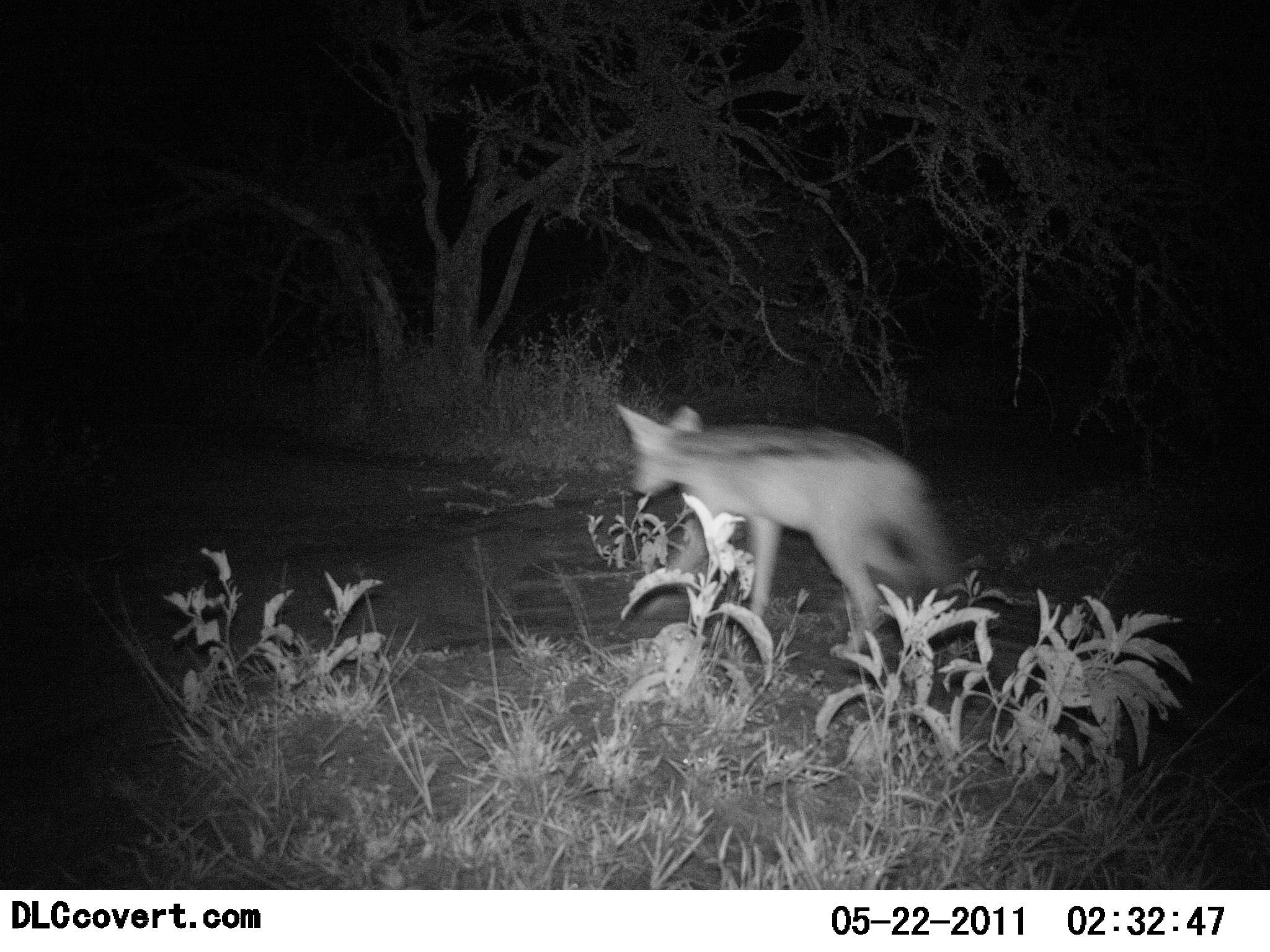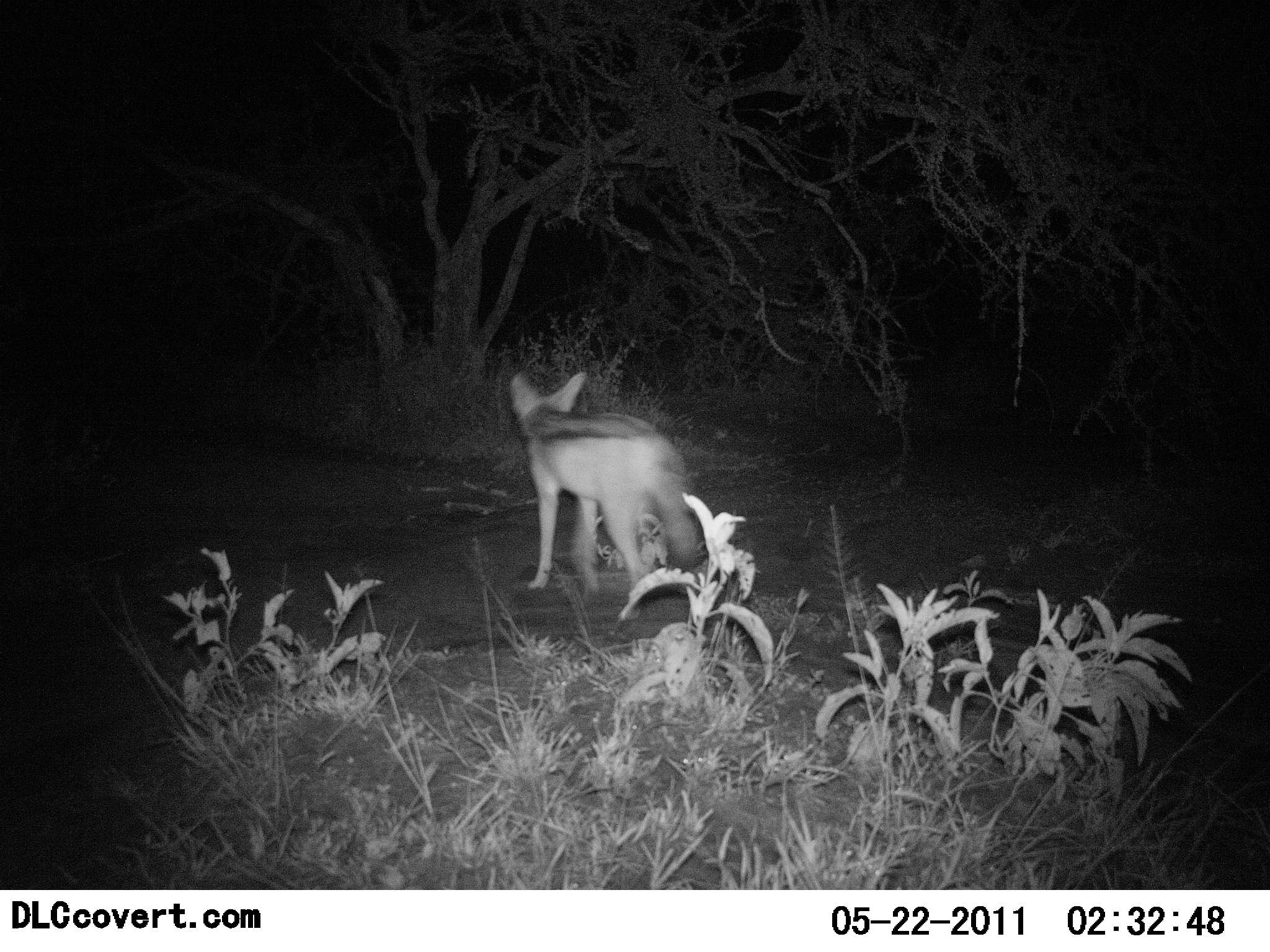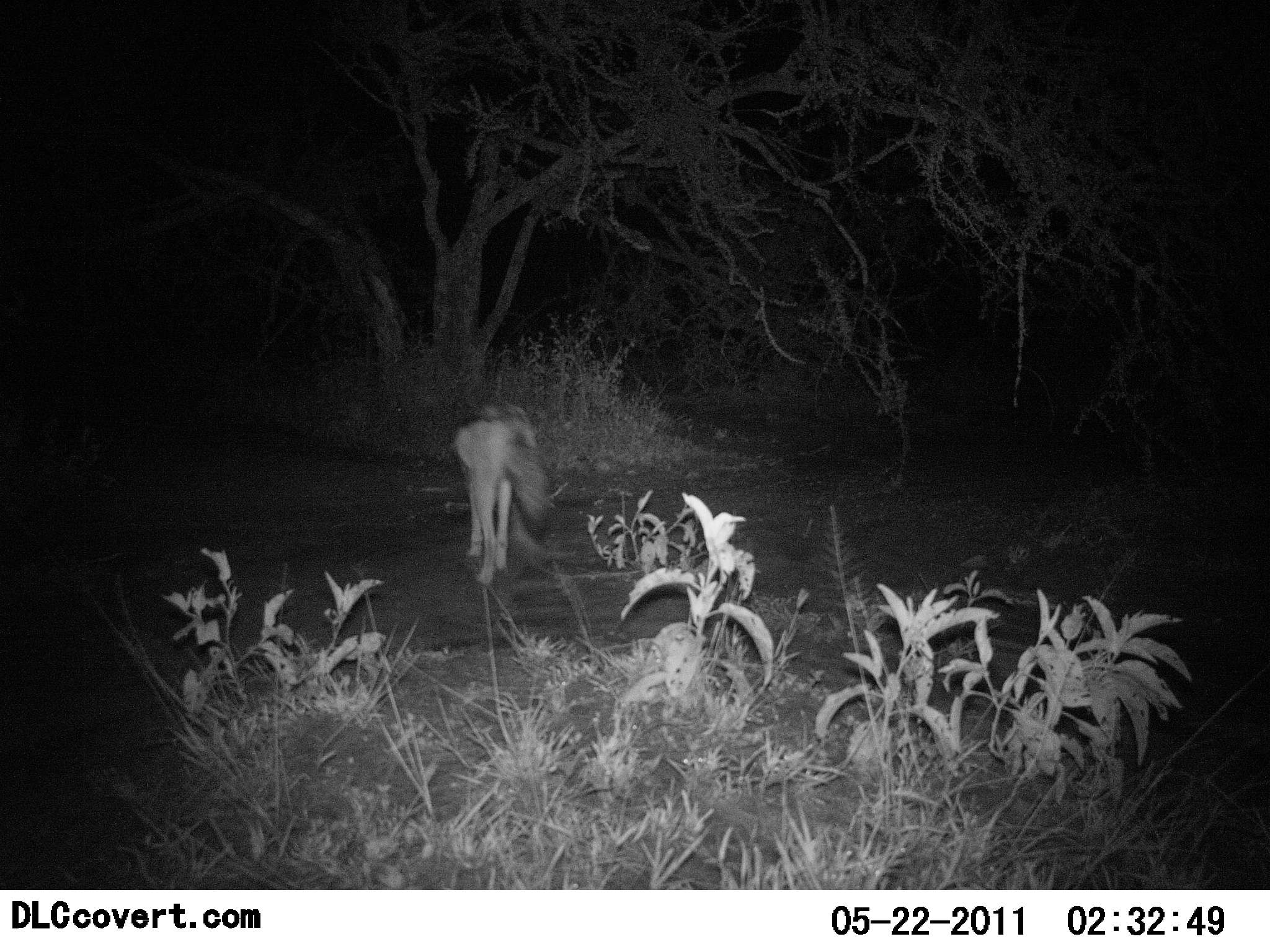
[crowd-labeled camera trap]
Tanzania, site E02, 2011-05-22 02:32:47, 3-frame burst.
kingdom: Animalia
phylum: Chordata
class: Mammalia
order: Carnivora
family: Canidae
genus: Lupulella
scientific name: Lupulella mesomelas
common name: black-backed jackal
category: jackal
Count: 1.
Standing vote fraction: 8%.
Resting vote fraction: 0%.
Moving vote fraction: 100%.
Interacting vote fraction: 0%.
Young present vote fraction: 0%.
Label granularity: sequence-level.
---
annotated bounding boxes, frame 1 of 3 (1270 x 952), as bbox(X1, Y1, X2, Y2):
animal: bbox(614, 402, 950, 658)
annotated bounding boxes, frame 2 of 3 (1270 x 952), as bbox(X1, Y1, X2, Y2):
animal: bbox(507, 373, 700, 622)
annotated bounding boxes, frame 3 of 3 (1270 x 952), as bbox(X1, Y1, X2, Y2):
animal: bbox(451, 402, 547, 585)